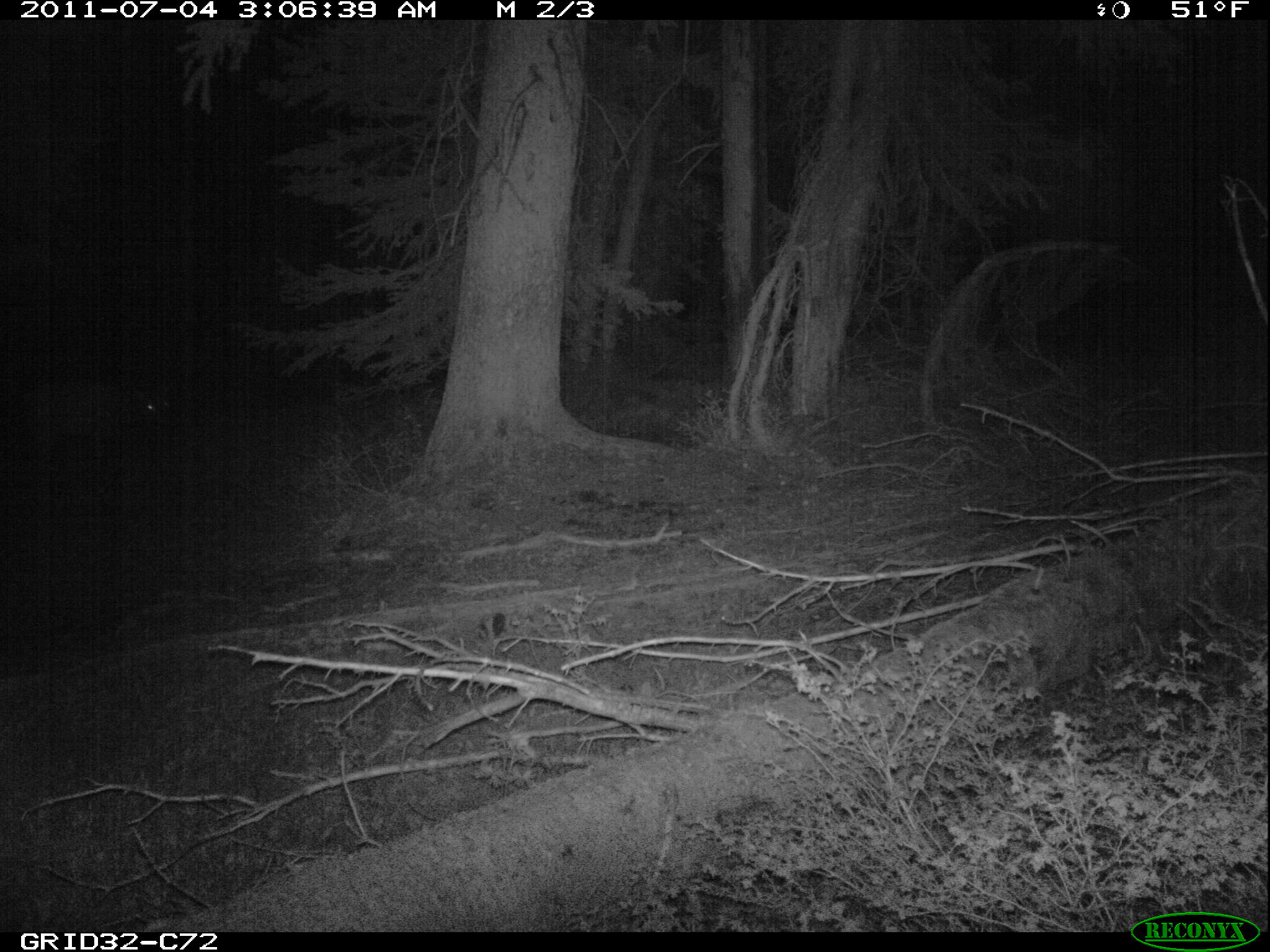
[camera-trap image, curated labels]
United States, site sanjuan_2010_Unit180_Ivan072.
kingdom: Animalia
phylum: Chordata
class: Mammalia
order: Artiodactyla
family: Cervidae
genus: Cervus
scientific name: Cervus elaphus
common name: red deer